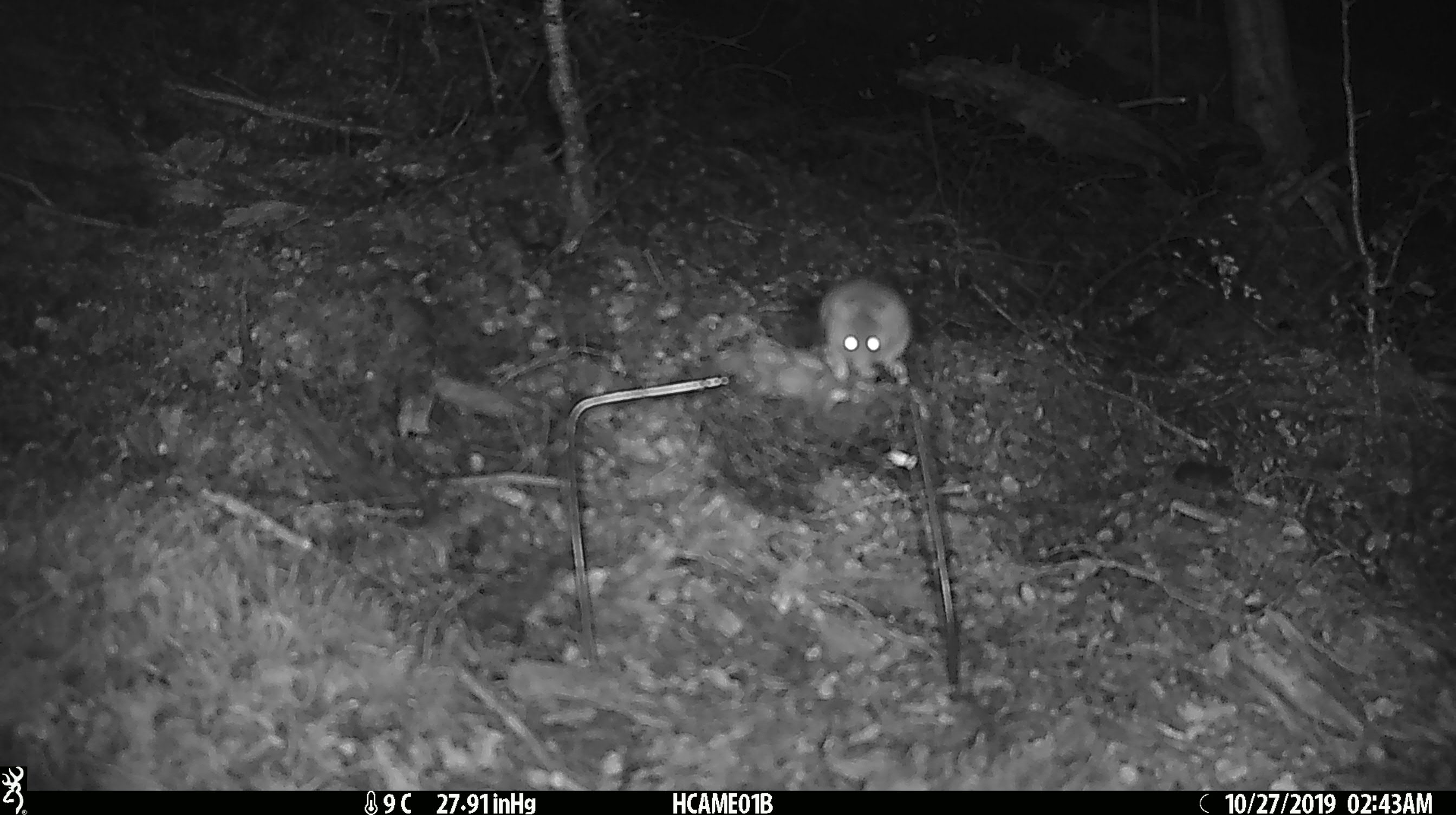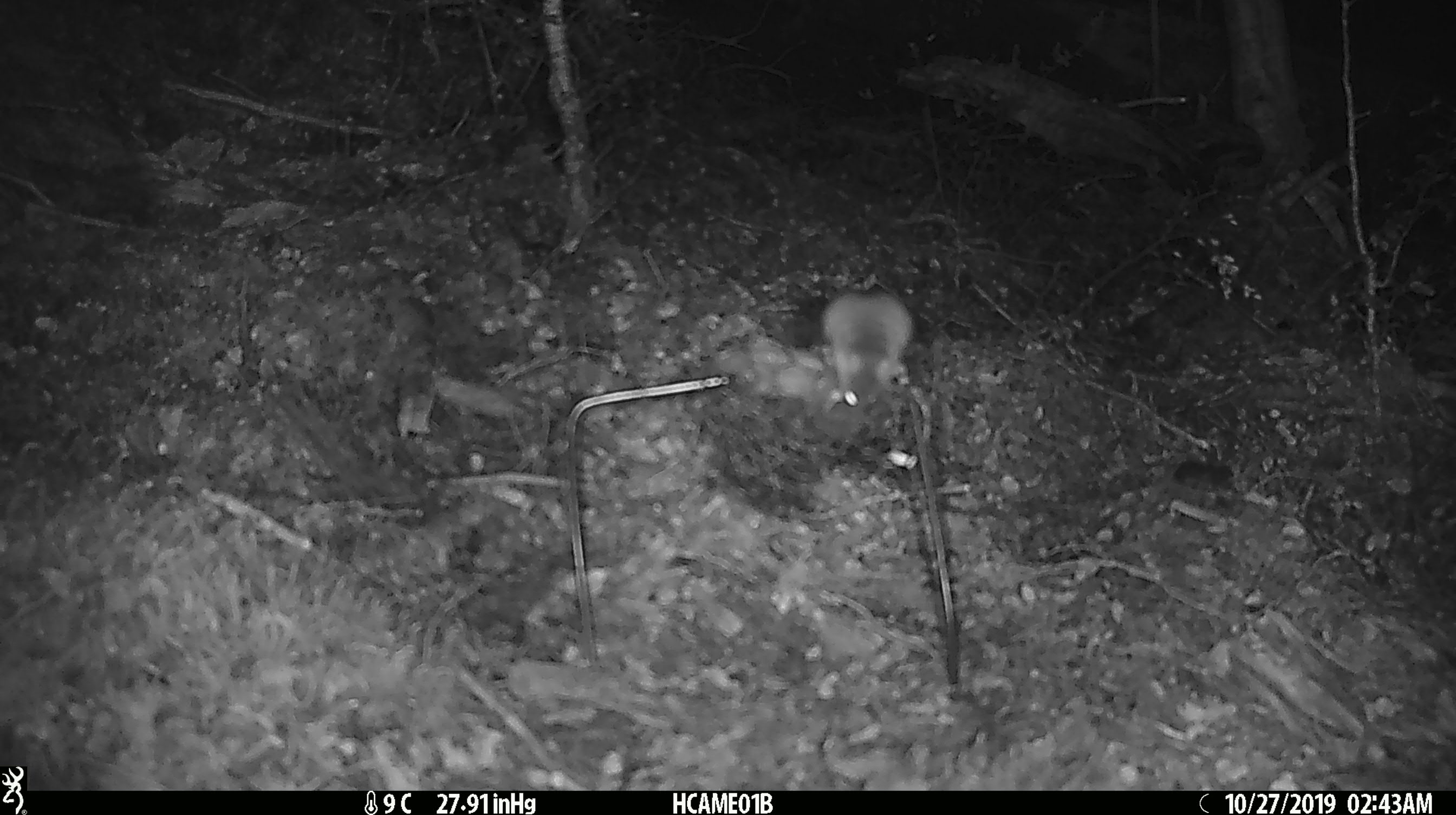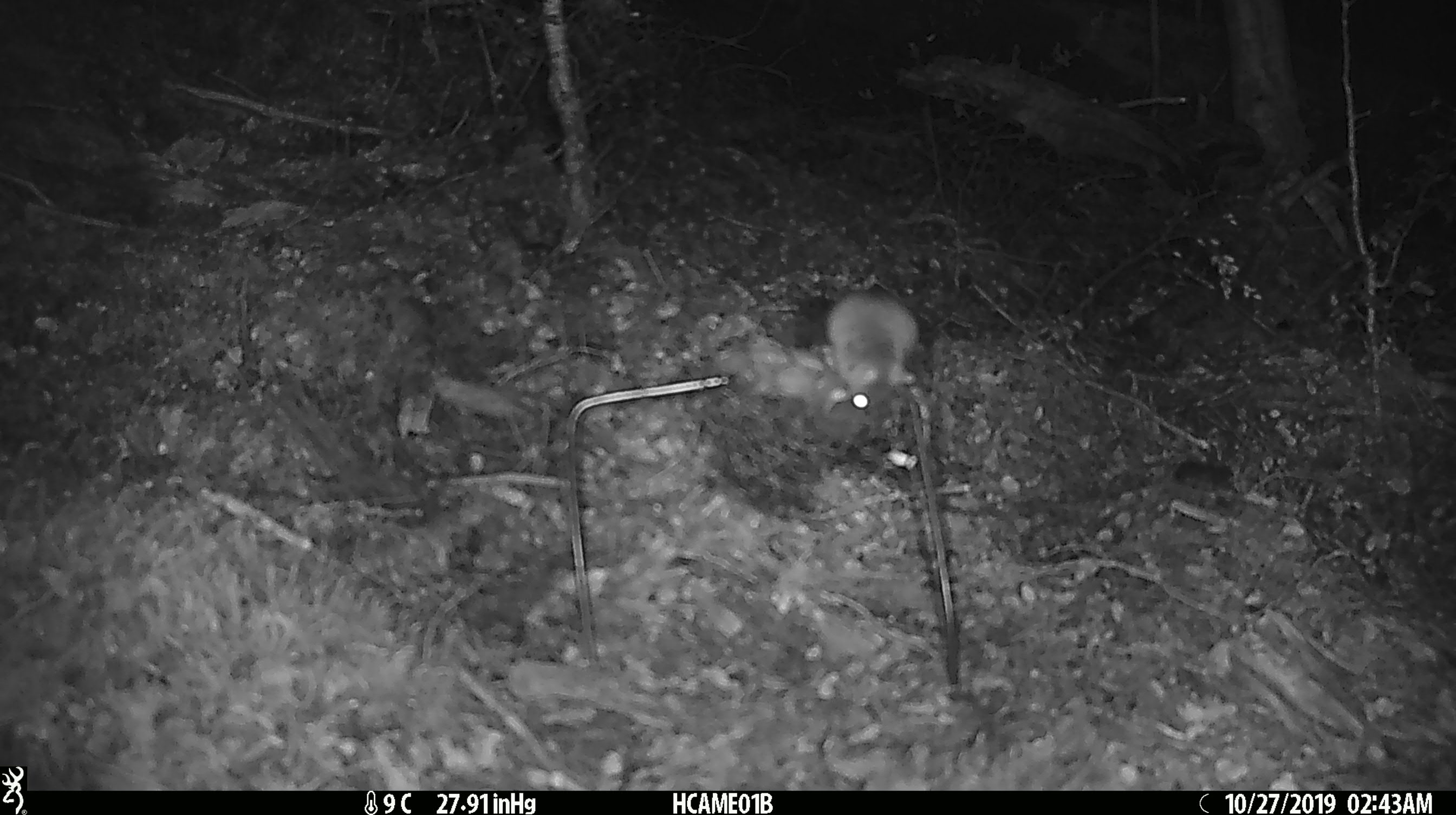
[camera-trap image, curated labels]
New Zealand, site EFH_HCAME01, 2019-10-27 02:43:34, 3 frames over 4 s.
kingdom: Animalia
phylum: Chordata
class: Mammalia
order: Rodentia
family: Muridae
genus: Mus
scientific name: Mus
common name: mouse